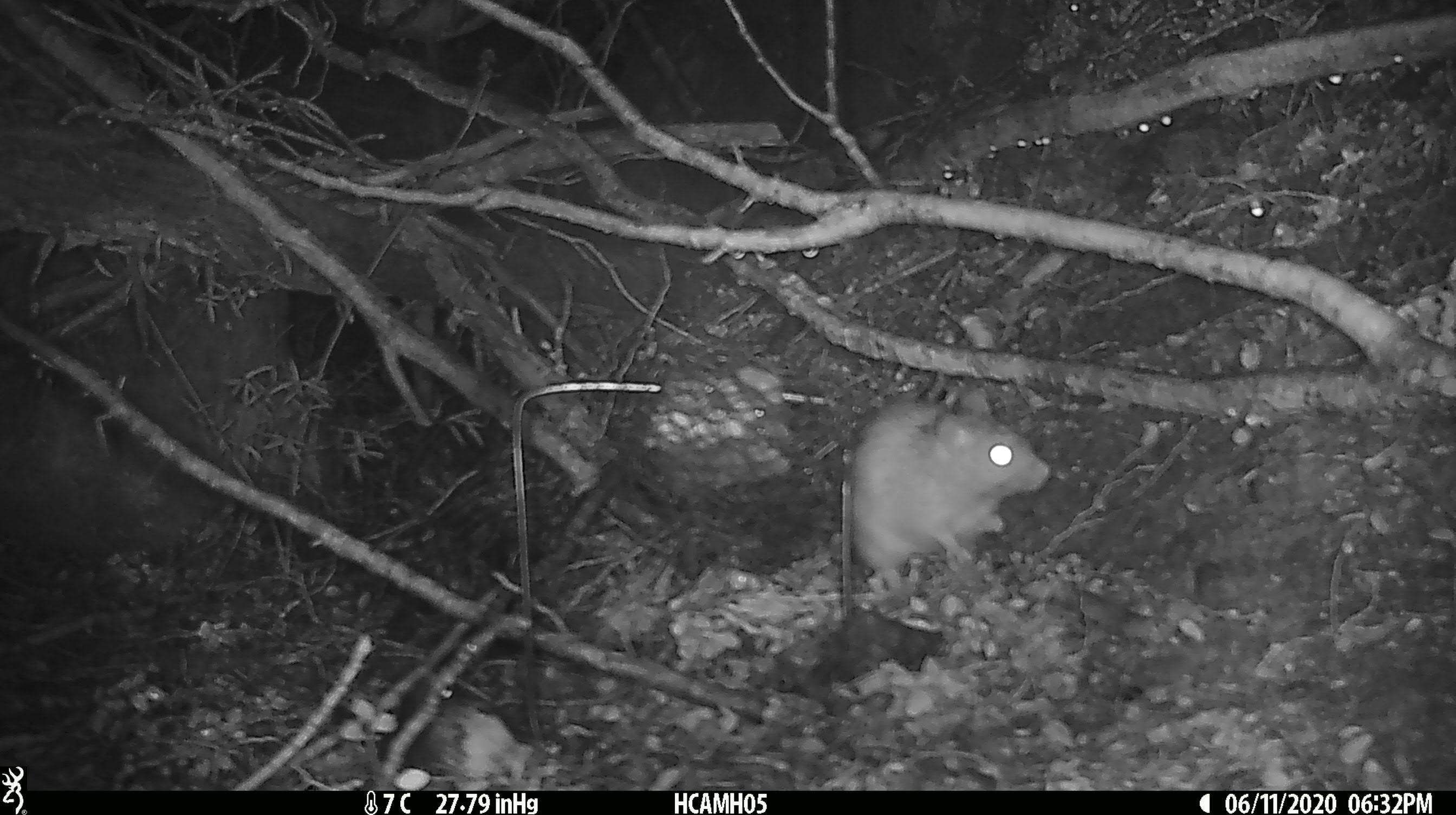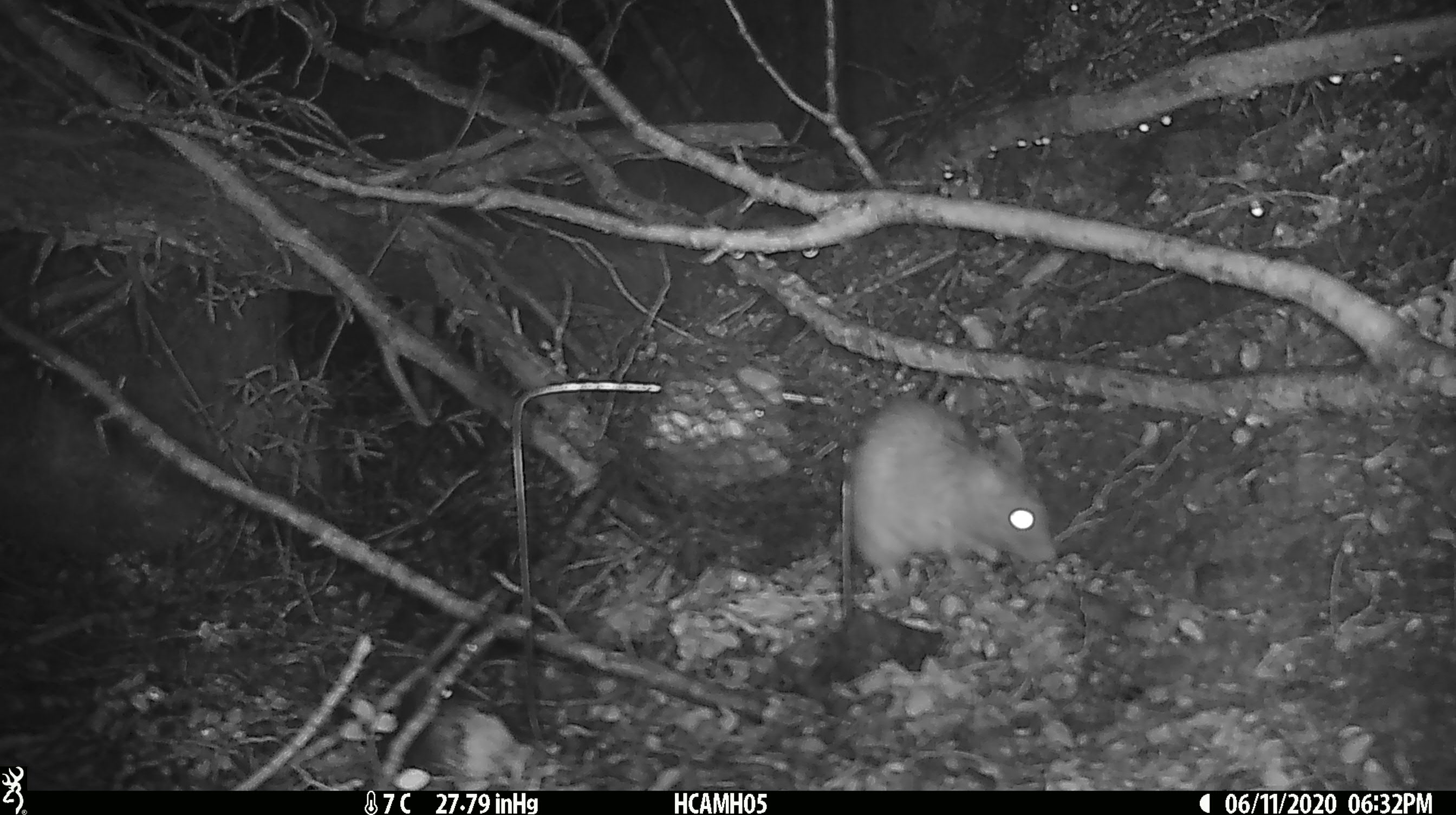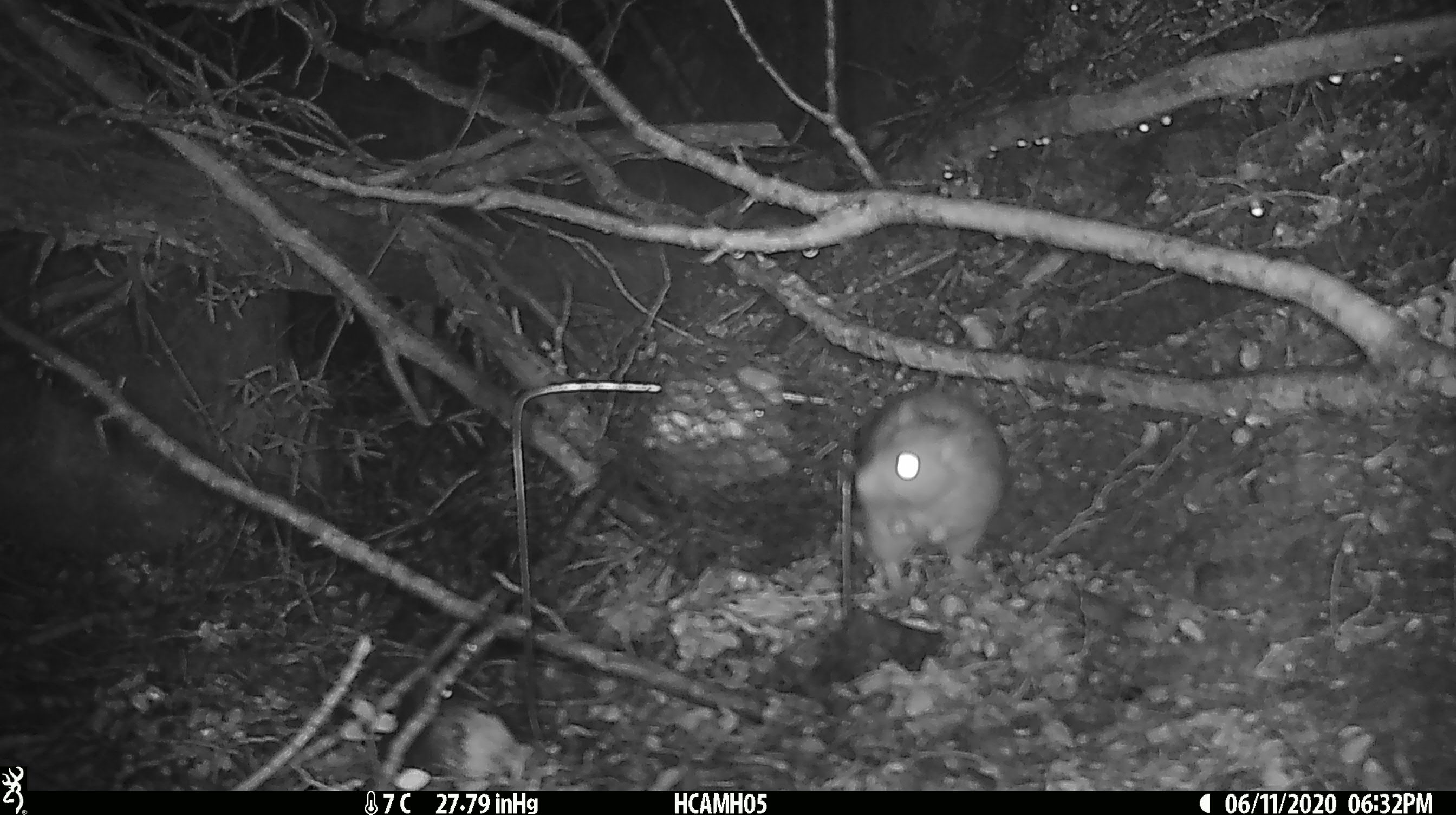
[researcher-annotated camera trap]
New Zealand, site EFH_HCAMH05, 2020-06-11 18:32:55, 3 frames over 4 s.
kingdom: Animalia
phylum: Chordata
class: Mammalia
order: Rodentia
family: Muridae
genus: Rattus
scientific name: Rattus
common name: rat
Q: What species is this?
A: Rat (Rattus).